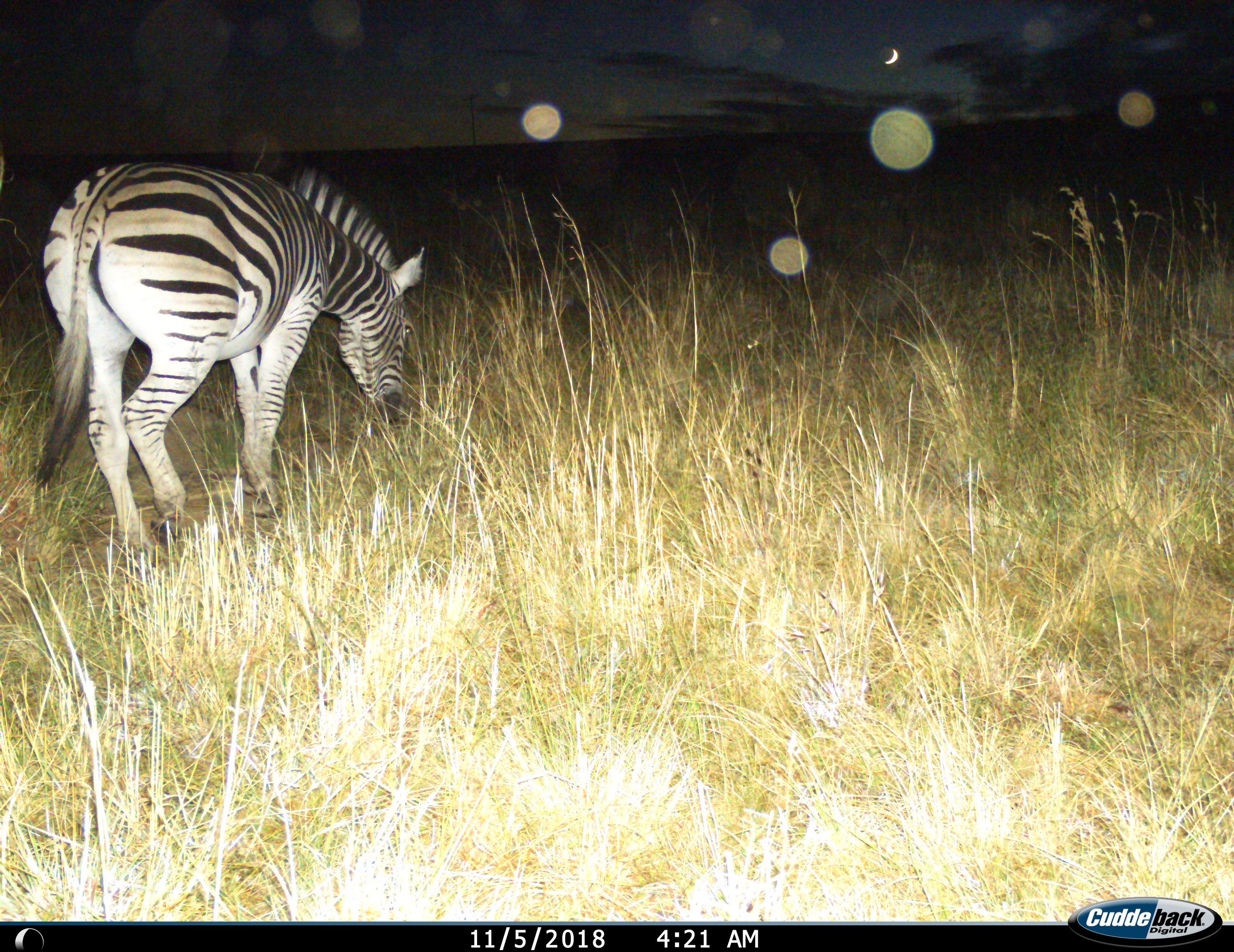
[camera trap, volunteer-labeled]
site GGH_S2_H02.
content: unidentified animal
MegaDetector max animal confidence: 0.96